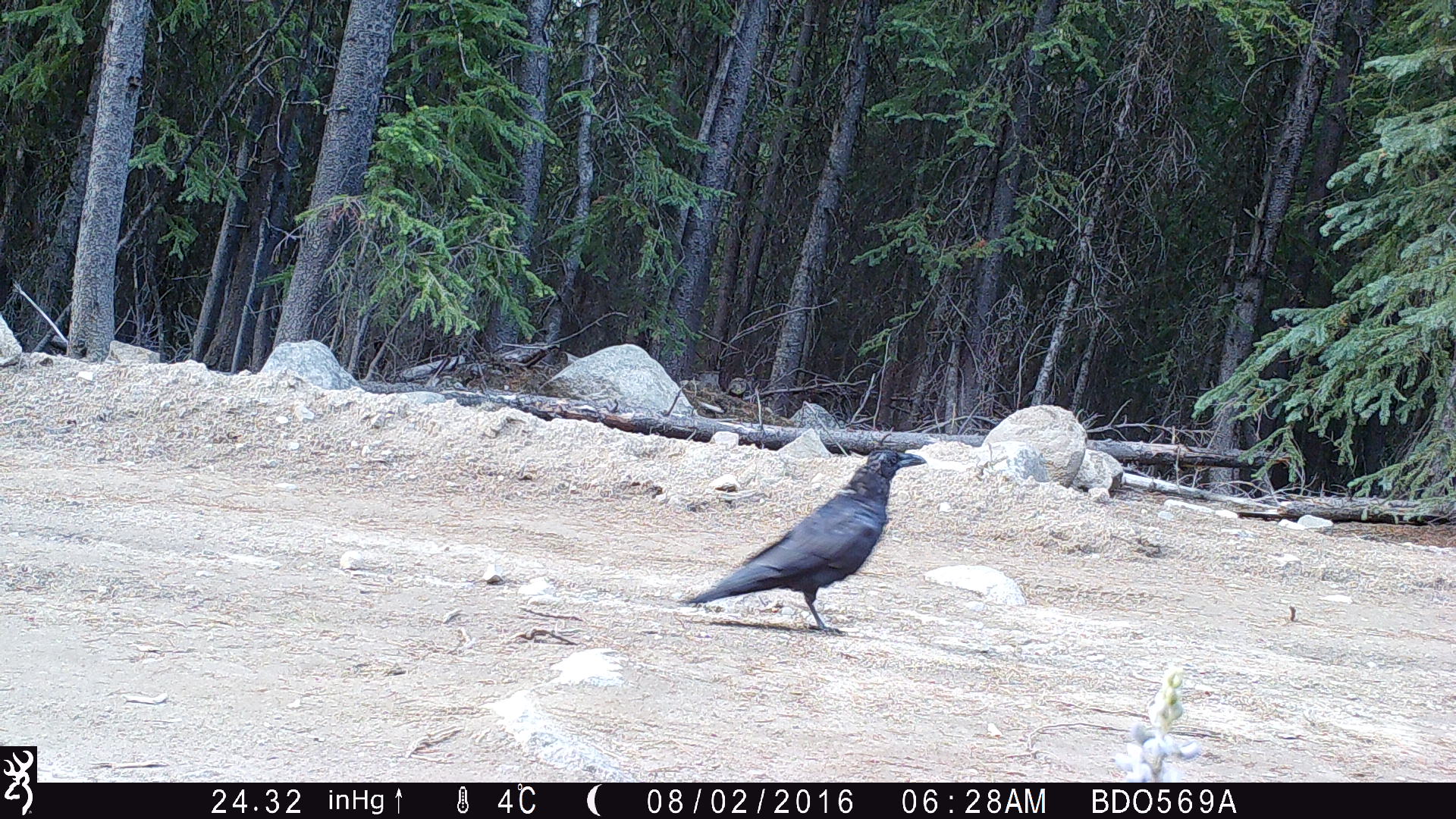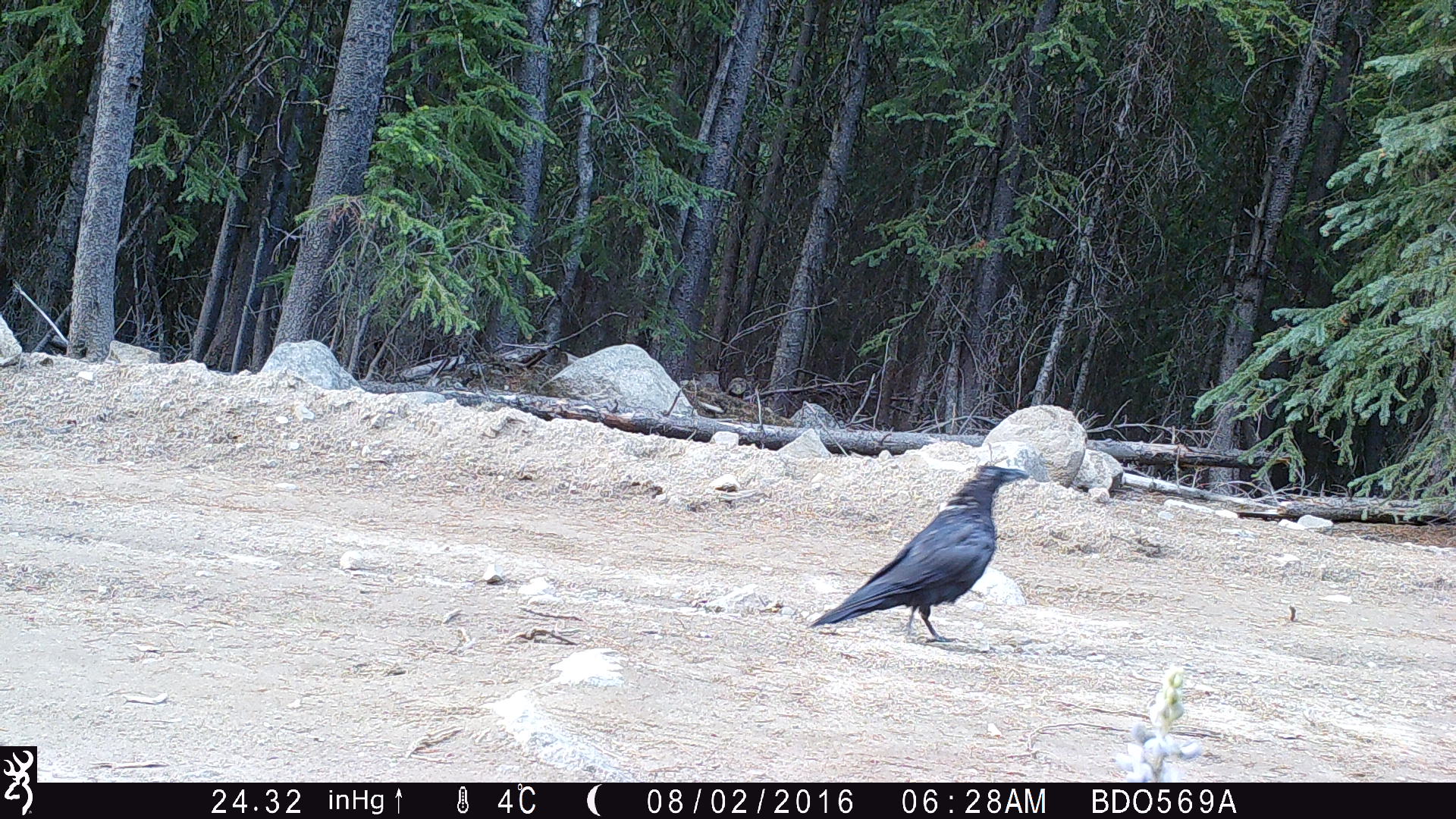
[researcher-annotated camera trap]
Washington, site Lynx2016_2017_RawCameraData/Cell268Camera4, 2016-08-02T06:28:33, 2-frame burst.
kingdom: Animalia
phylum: Chordata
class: Aves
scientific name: Aves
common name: birds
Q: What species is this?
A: Aves (birds).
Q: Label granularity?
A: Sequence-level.